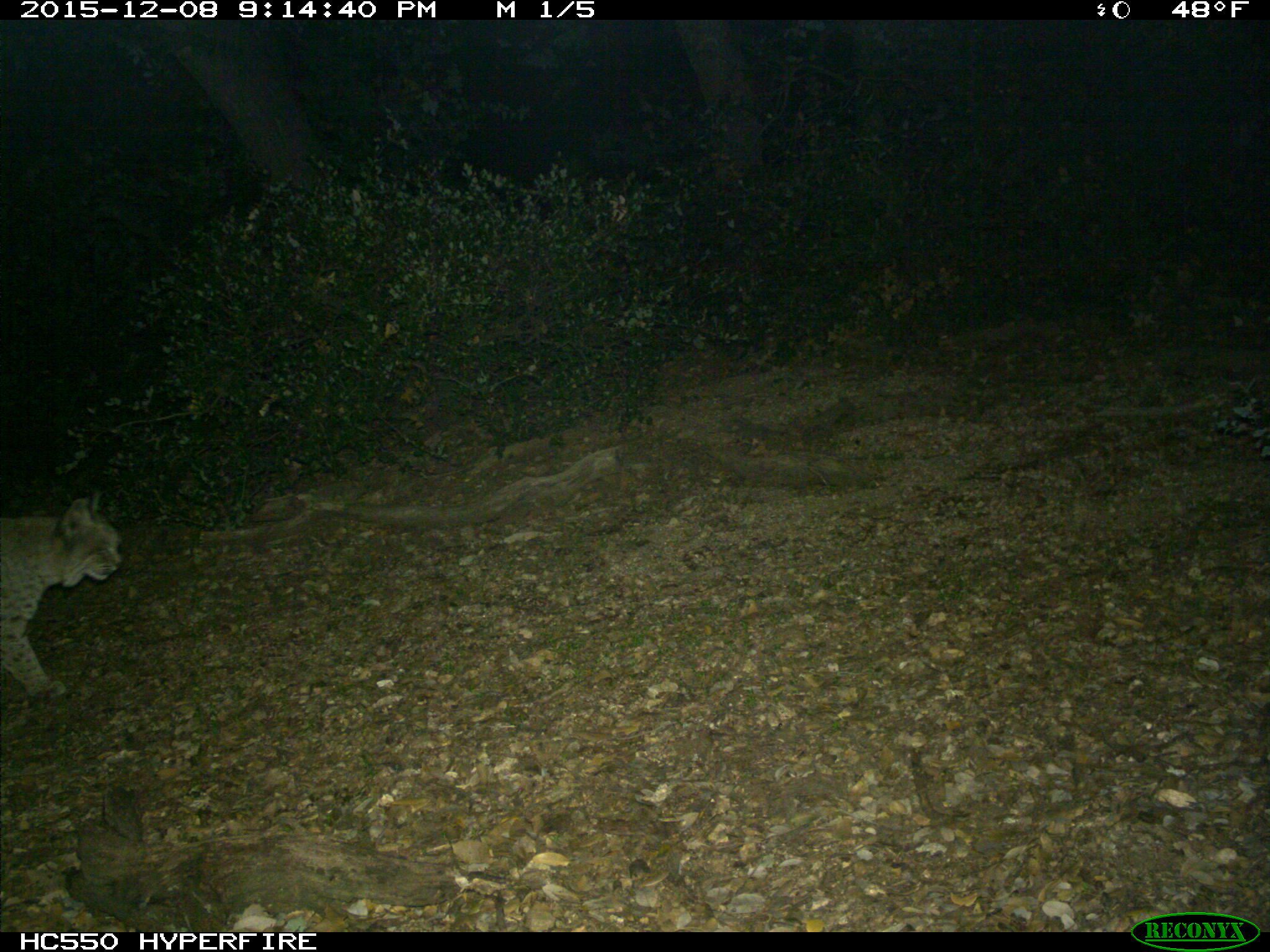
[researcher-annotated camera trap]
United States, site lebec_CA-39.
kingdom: Animalia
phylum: Chordata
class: Mammalia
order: Carnivora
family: Felidae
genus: Lynx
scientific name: Lynx rufus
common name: bobcat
Lynx rufus (bobcat).